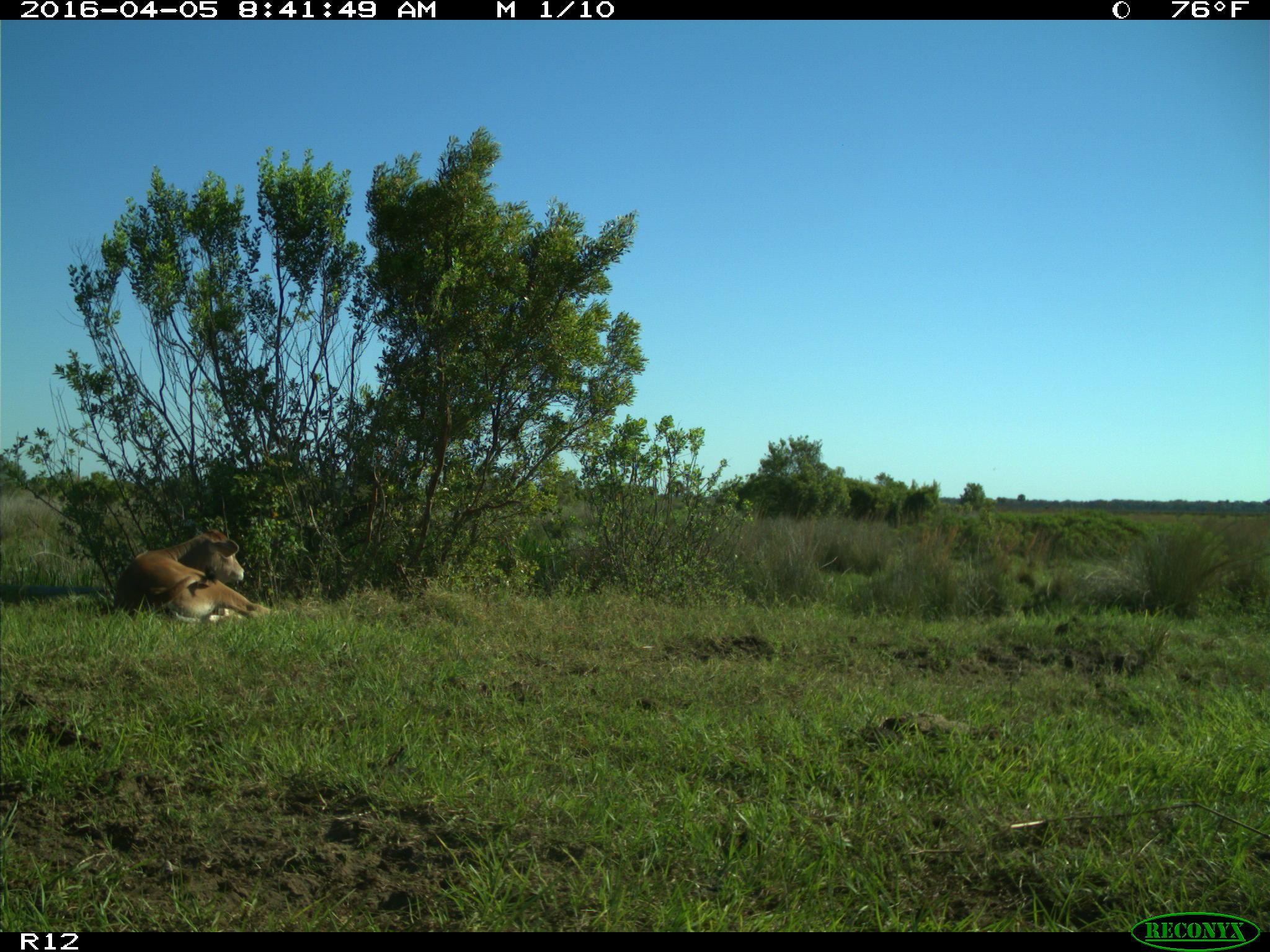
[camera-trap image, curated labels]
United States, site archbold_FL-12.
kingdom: Animalia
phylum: Chordata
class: Mammalia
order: Artiodactyla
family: Bovidae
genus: Bos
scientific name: Bos taurus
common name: domestic cow